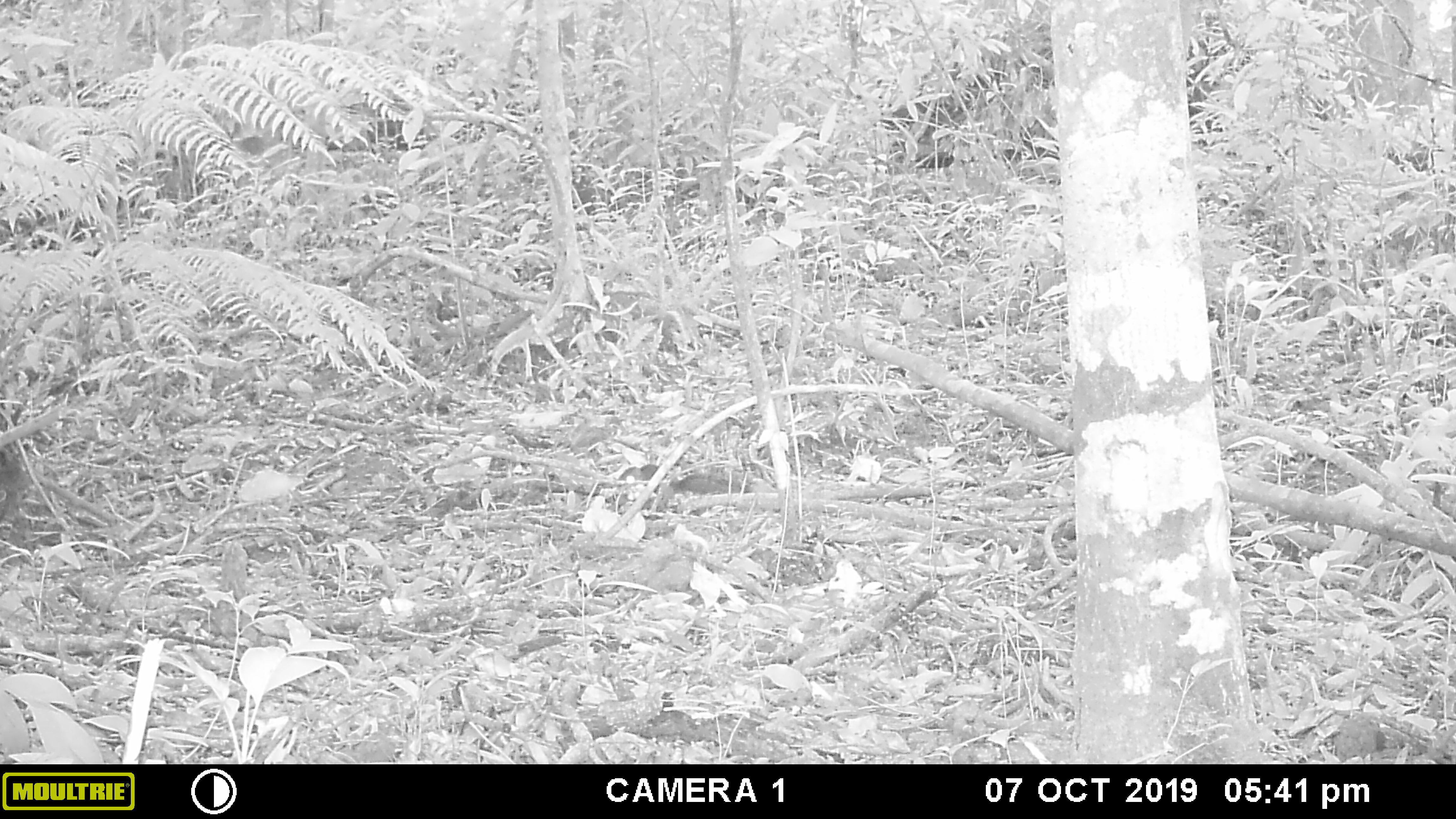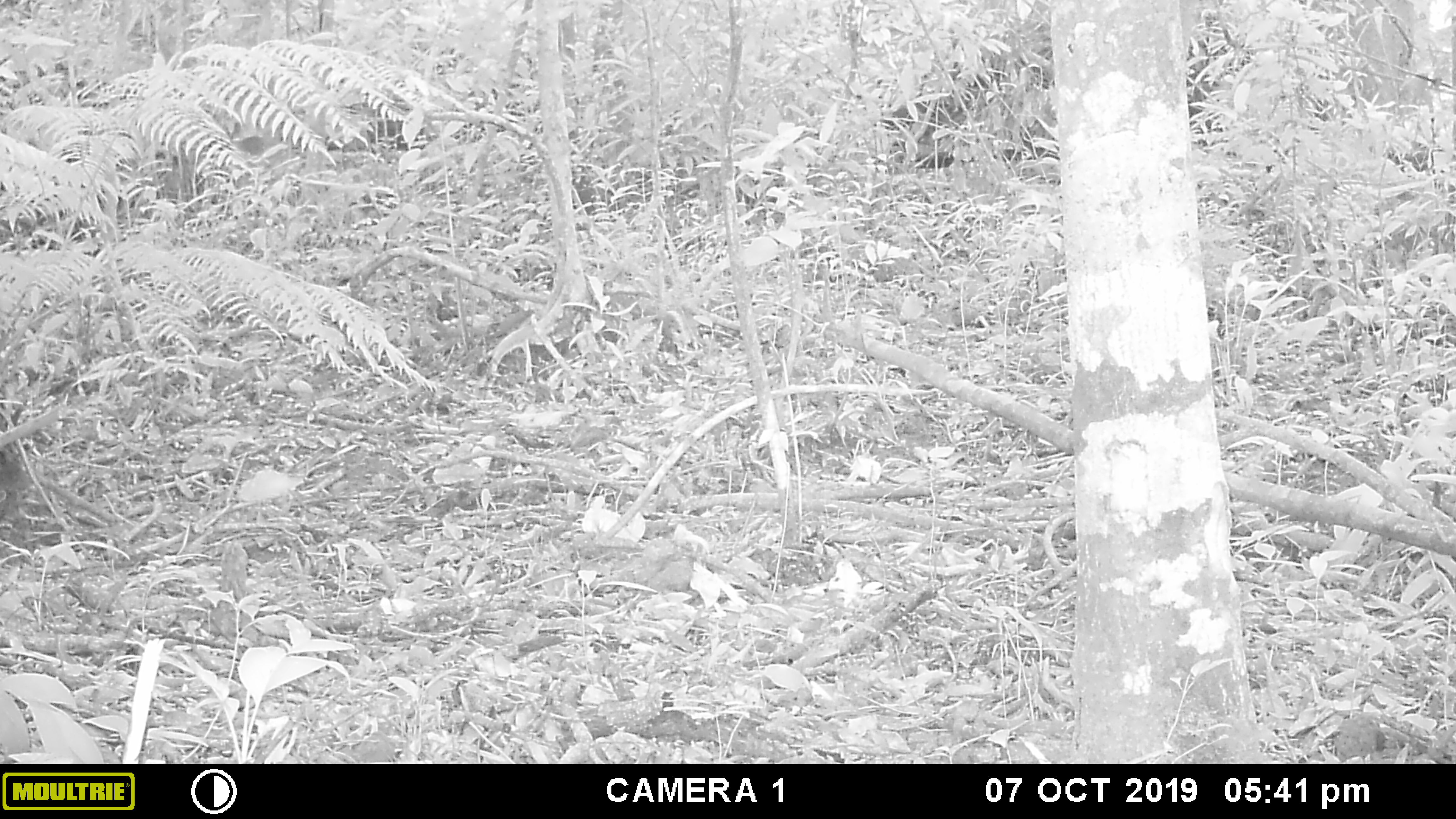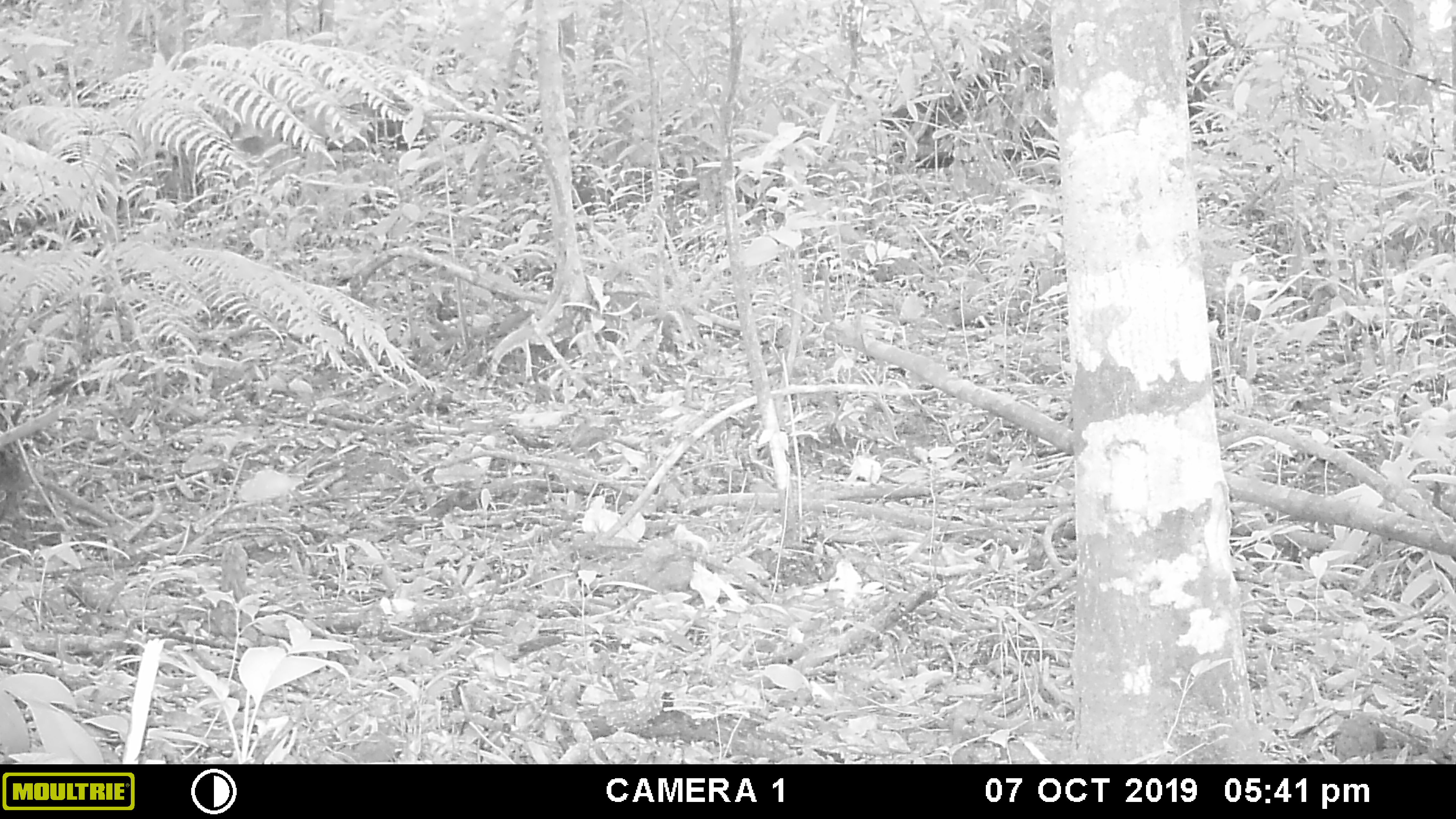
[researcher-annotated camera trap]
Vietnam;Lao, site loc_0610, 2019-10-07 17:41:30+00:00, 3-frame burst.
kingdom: Animalia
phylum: Chordata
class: Mammalia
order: Rodentia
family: Sciuridae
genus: Sciurus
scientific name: Sciurus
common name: squirrel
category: unidentified squirrel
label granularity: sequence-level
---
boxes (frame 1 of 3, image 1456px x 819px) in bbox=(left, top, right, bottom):
unidentified squirrel: bbox=(670, 464, 750, 495); bbox=(617, 463, 659, 481)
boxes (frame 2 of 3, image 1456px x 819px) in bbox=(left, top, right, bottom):
unidentified squirrel: bbox=(0, 451, 37, 505)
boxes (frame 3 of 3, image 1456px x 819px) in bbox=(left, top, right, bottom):
unidentified squirrel: bbox=(0, 446, 35, 528)